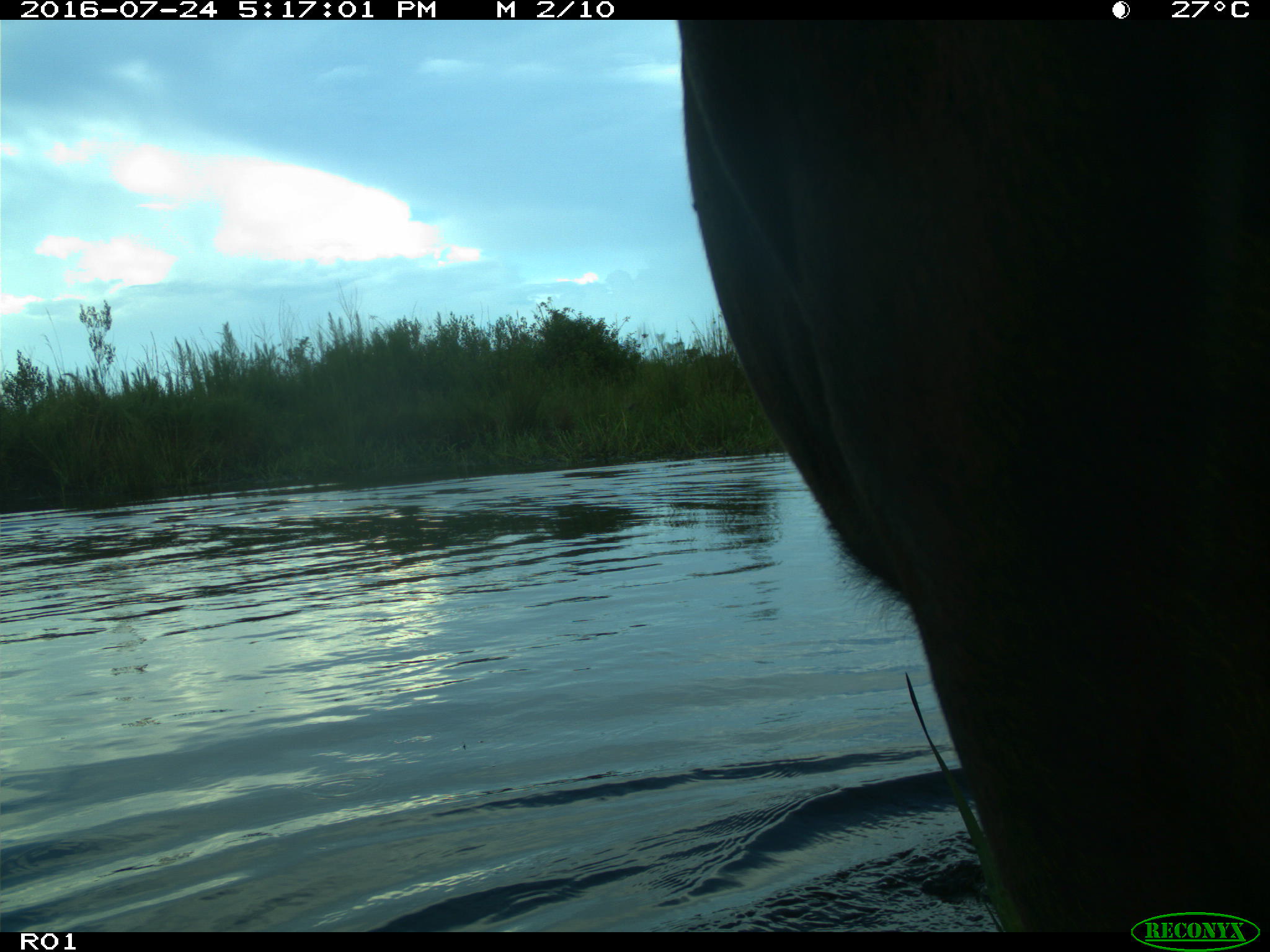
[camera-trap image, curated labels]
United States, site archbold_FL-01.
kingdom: Animalia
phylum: Chordata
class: Mammalia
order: Artiodactyla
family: Bovidae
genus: Bos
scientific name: Bos taurus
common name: domestic cow